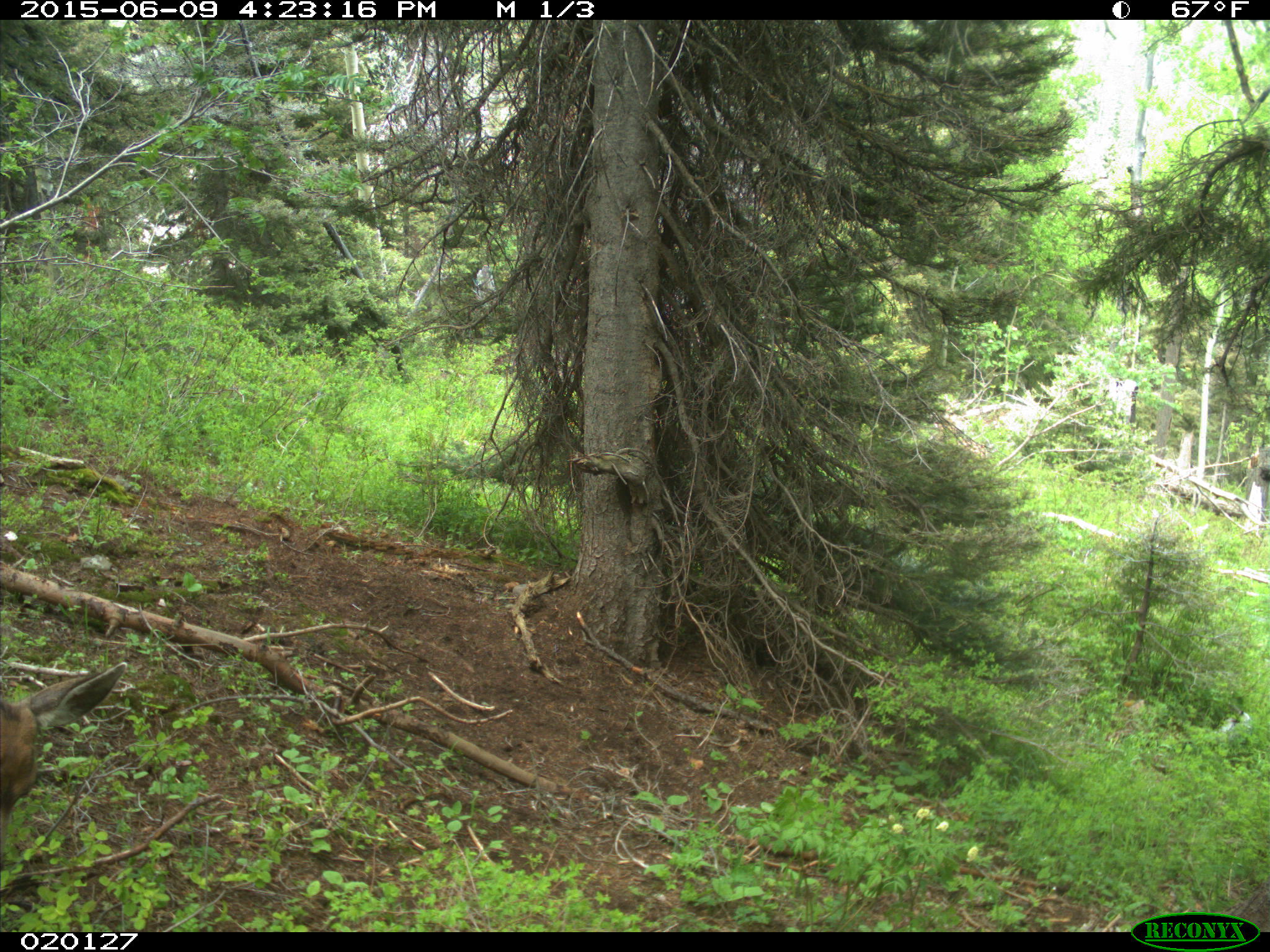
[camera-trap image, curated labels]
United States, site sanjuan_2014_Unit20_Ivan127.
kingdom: Animalia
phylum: Chordata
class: Mammalia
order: Artiodactyla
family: Cervidae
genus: Odocoileus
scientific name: Odocoileus hemionus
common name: mule deer